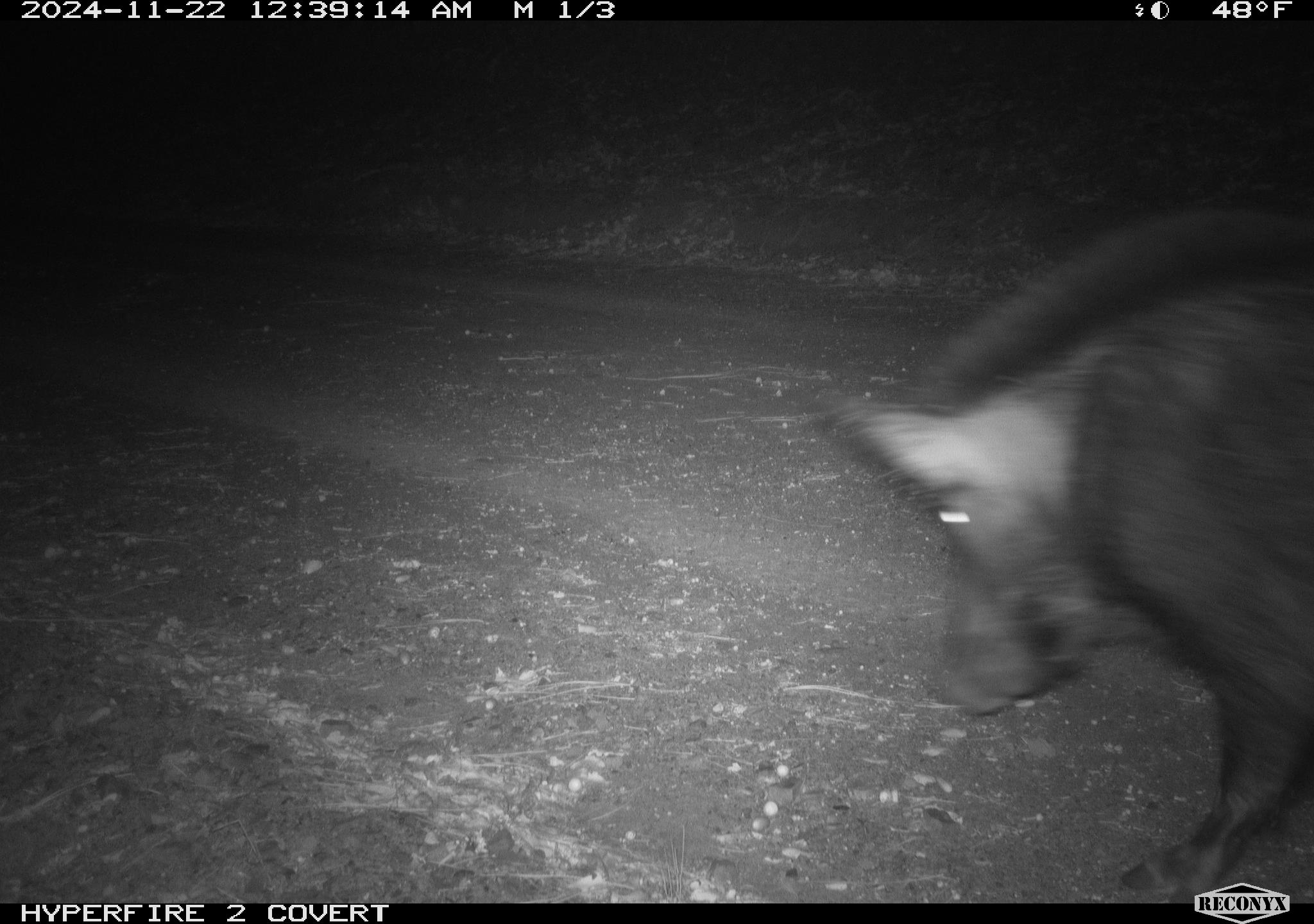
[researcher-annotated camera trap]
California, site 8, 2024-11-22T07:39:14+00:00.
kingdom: Animalia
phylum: Chordata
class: Mammalia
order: Artiodactyla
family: Suidae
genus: Sus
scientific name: Sus scrofa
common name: wild boar